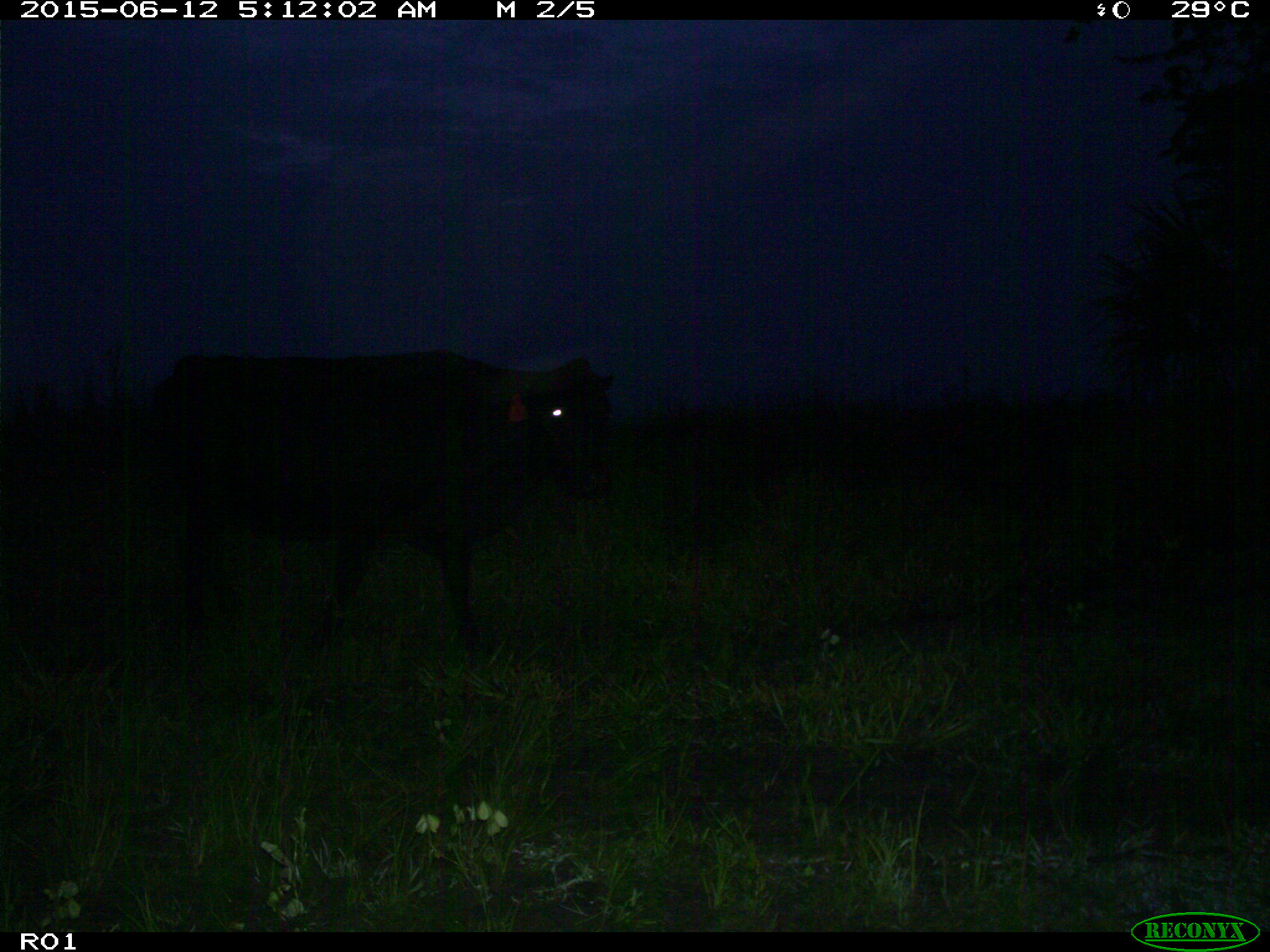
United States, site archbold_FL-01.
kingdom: Animalia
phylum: Chordata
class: Mammalia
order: Artiodactyla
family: Bovidae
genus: Bos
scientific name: Bos taurus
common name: domestic cow